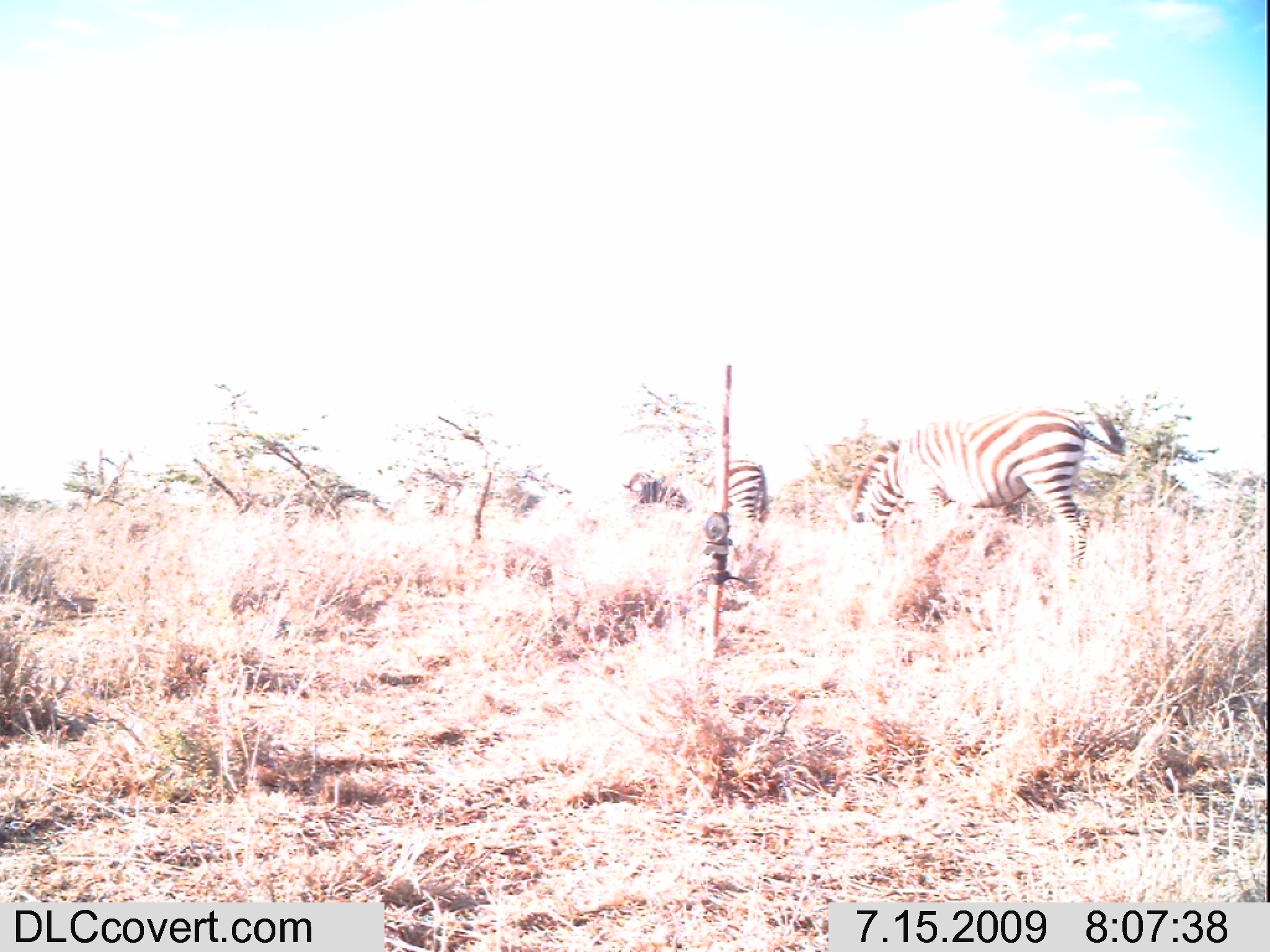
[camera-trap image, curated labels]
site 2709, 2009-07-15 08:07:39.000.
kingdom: Animalia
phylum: Chordata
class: Mammalia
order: Perissodactyla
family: Equidae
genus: Equus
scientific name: Equus quagga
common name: plains zebra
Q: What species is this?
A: Equus quagga (plains zebra).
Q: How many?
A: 2.